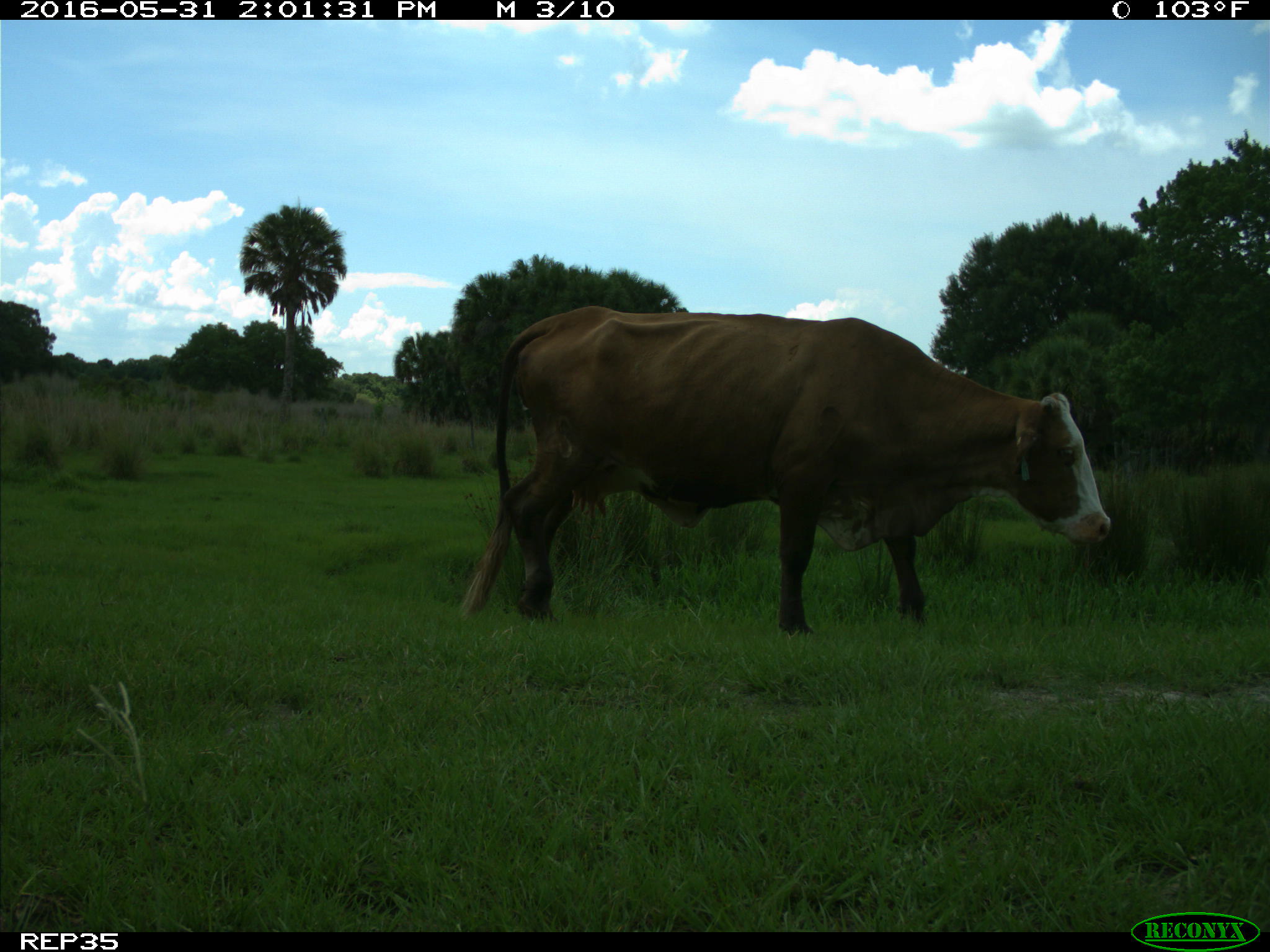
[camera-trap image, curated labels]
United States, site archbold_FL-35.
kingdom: Animalia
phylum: Chordata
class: Mammalia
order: Artiodactyla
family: Bovidae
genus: Bos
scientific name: Bos taurus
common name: domestic cow